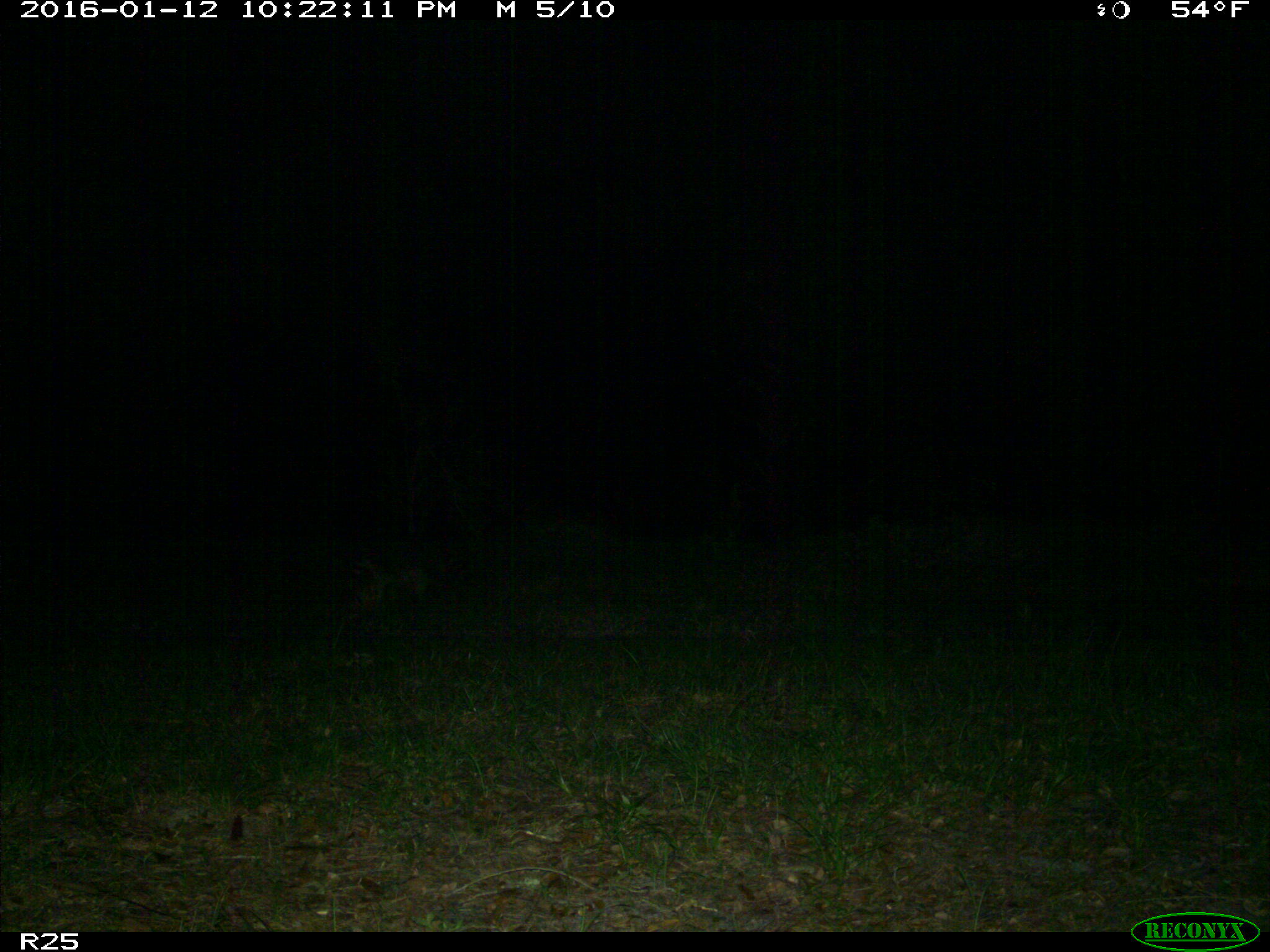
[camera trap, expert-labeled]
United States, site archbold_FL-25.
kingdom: Animalia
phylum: Chordata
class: Mammalia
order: Carnivora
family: Procyonidae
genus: Procyon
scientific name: Procyon lotor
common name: common raccoon